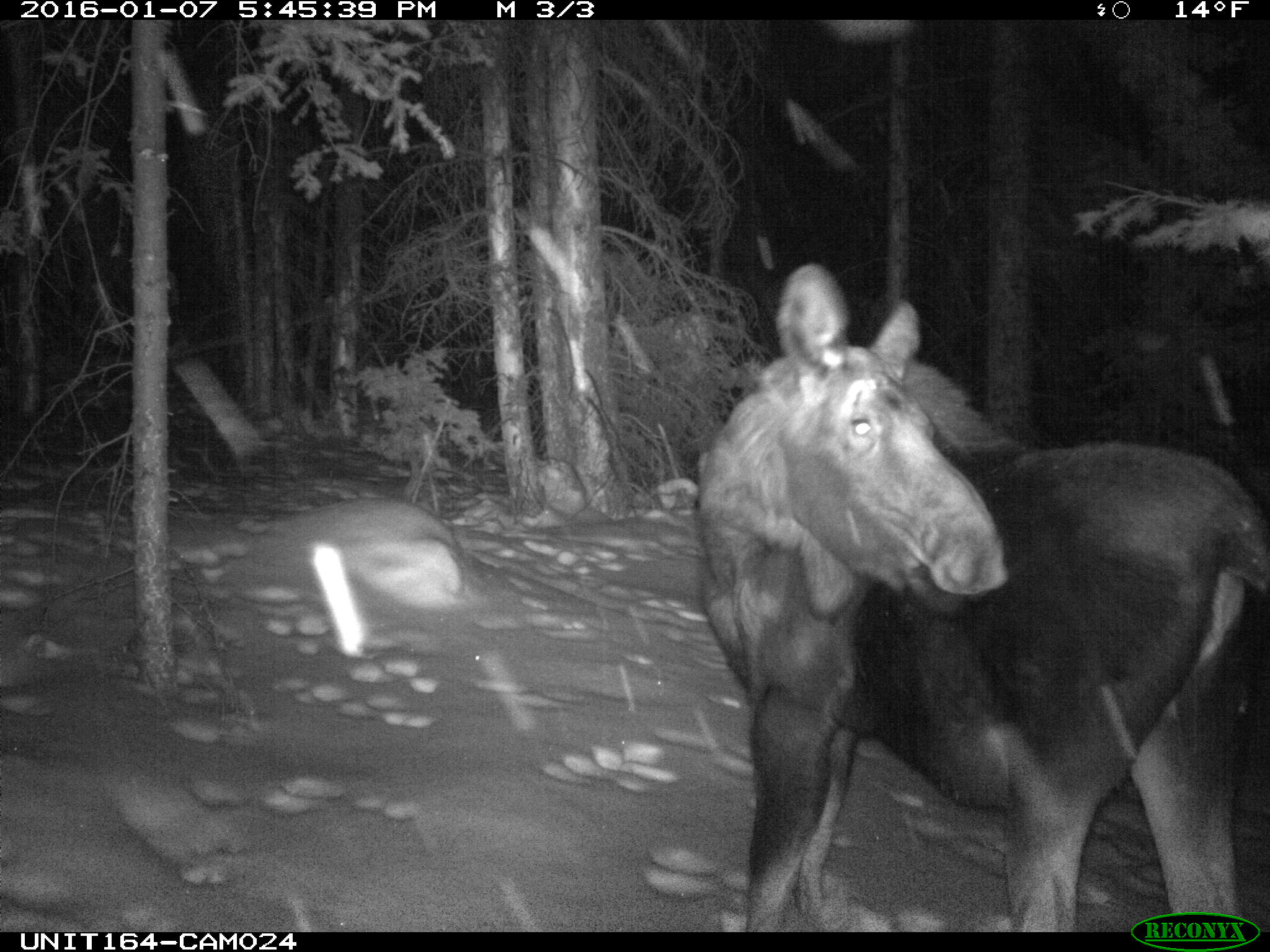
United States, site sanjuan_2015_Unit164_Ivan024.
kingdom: Animalia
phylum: Chordata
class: Mammalia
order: Artiodactyla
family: Cervidae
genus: Alces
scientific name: Alces alces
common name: moose